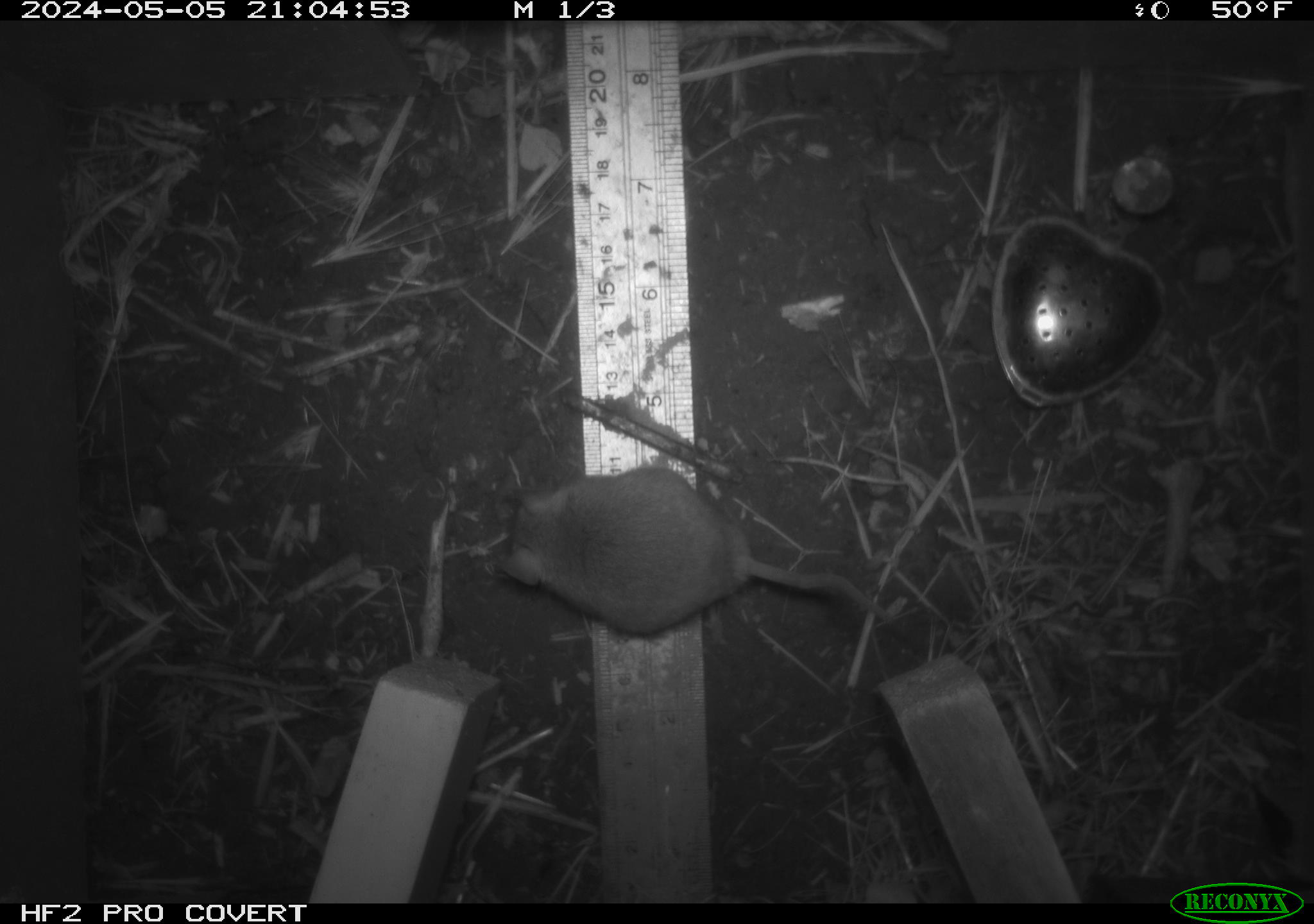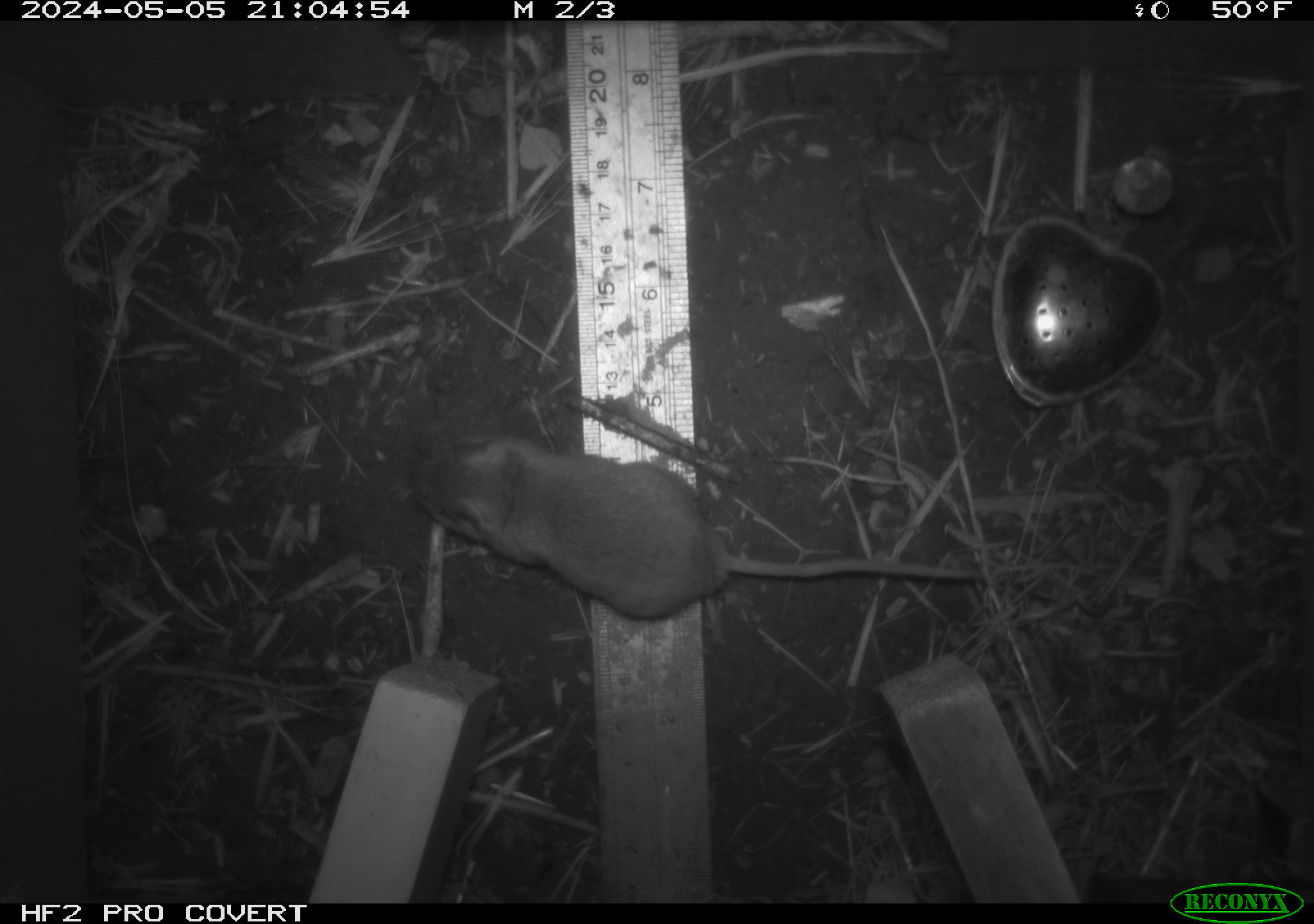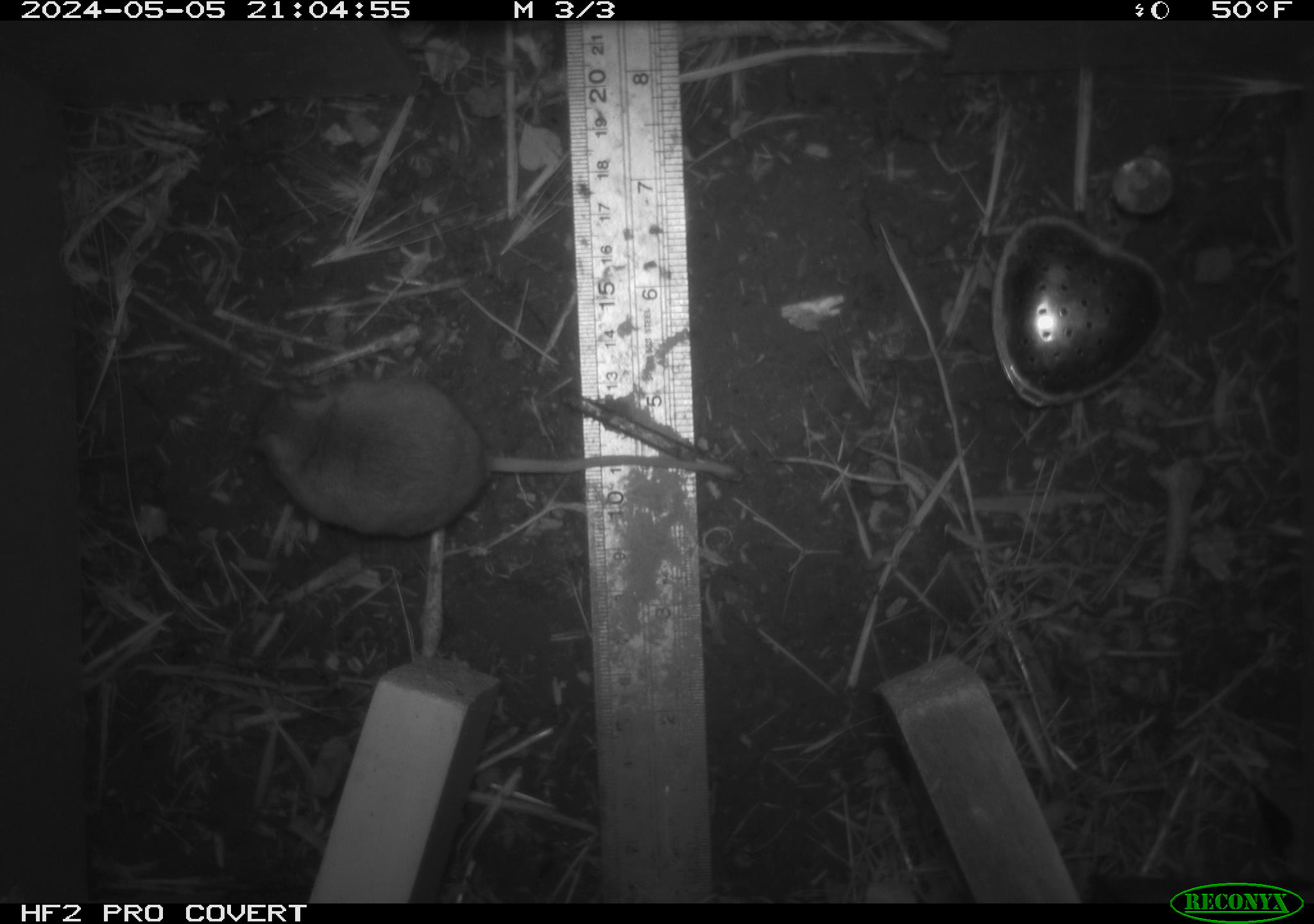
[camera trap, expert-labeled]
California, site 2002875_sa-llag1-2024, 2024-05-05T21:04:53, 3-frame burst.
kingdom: Animalia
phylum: Chordata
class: Mammalia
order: Rodentia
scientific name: Rodentia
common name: mouse species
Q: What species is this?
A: Mouse species (Rodentia).